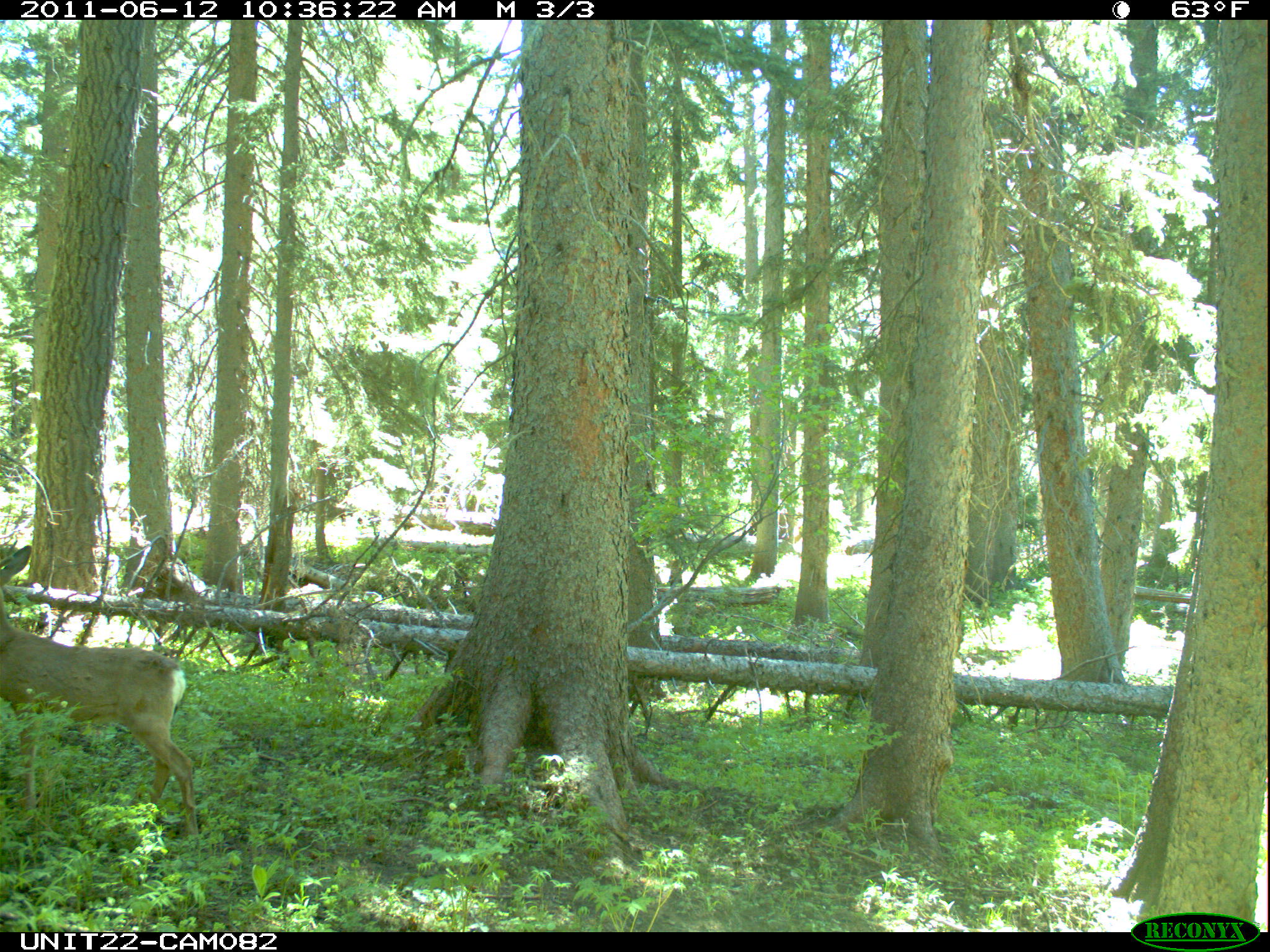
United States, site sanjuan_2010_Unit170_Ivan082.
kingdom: Animalia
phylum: Chordata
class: Mammalia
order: Artiodactyla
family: Cervidae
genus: Odocoileus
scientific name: Odocoileus hemionus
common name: mule deer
Odocoileus hemionus (mule deer).